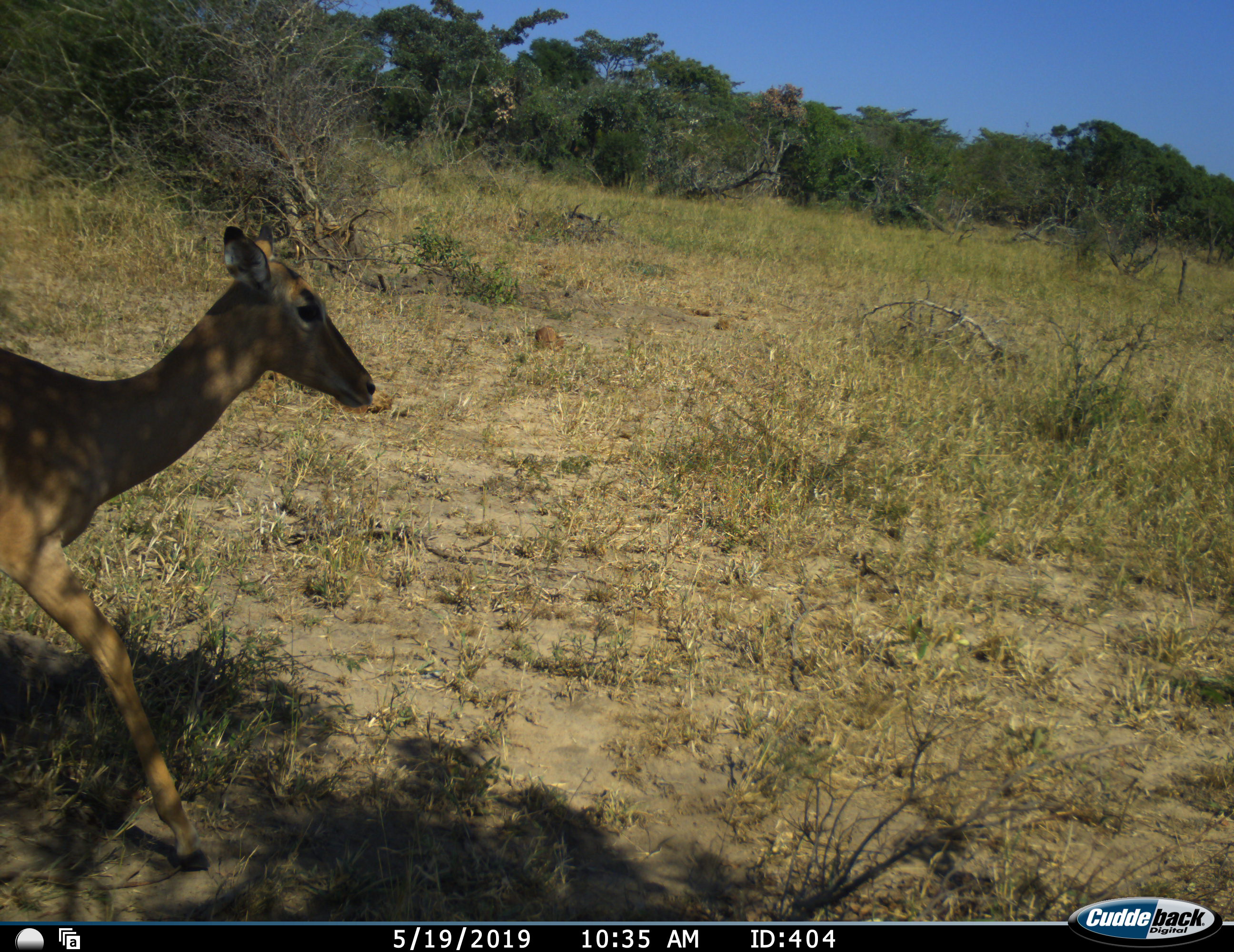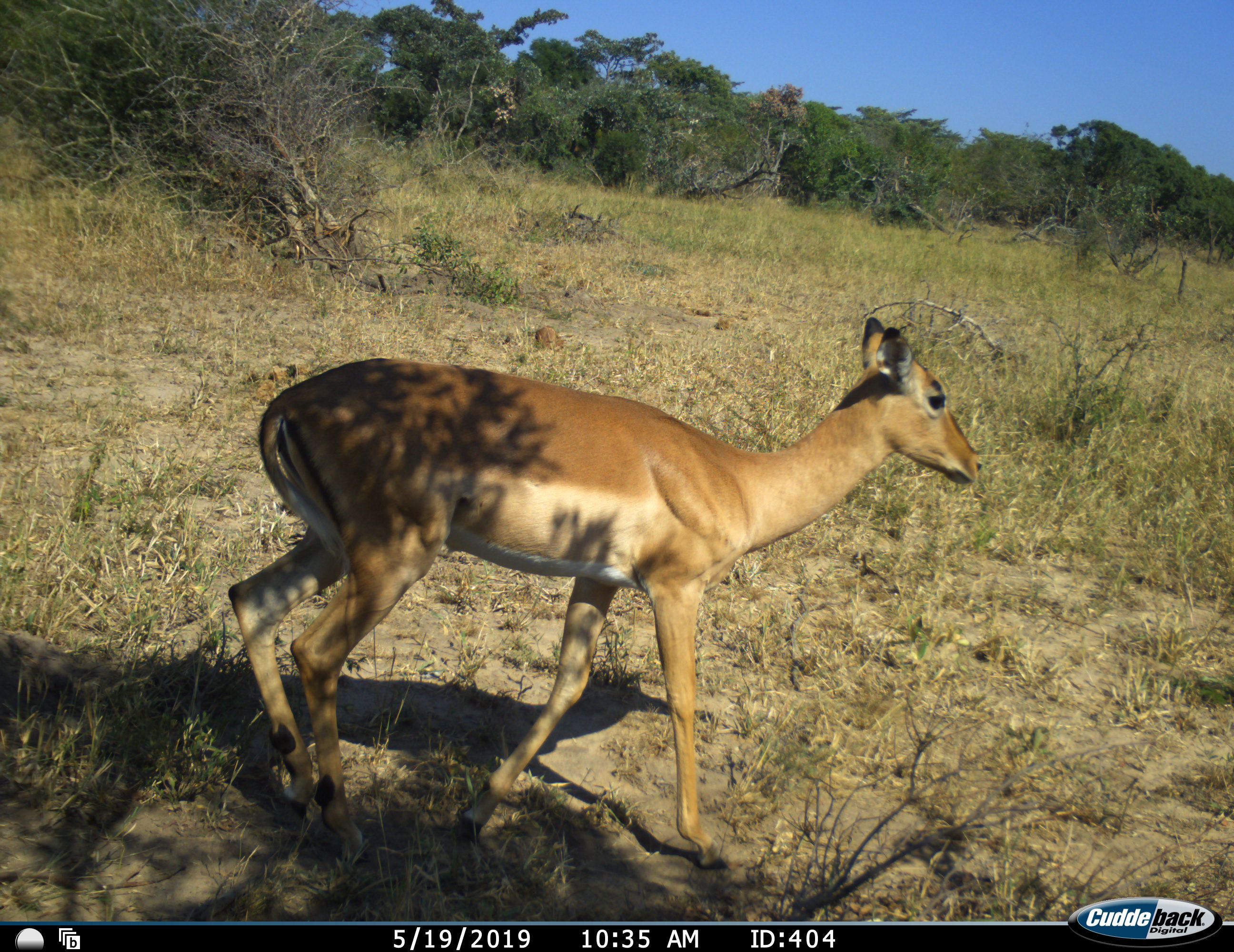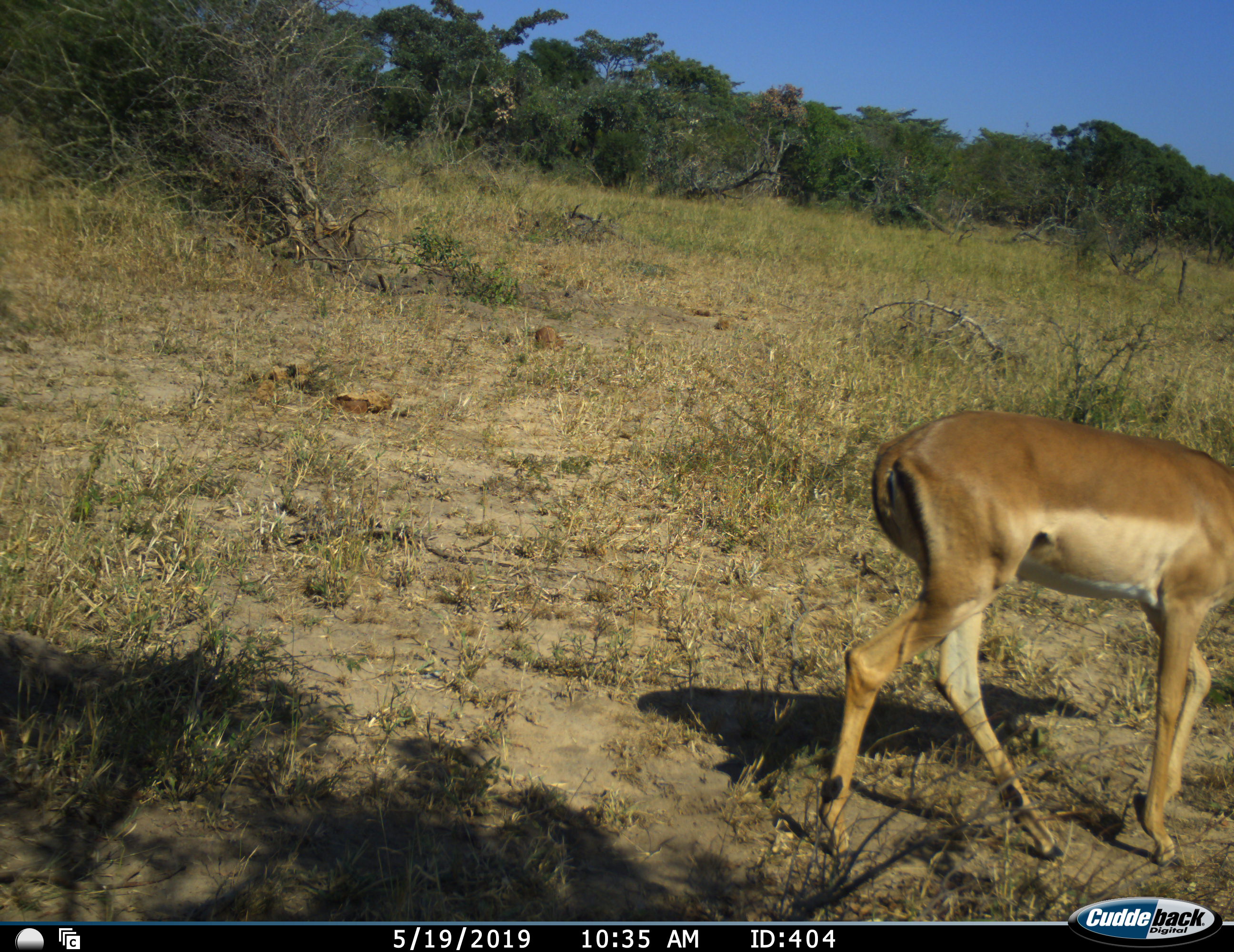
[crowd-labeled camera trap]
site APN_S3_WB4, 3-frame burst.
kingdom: Animalia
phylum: Chordata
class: Mammalia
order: Artiodactyla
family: Bovidae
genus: Aepyceros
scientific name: Aepyceros melampus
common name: impala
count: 1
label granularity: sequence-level